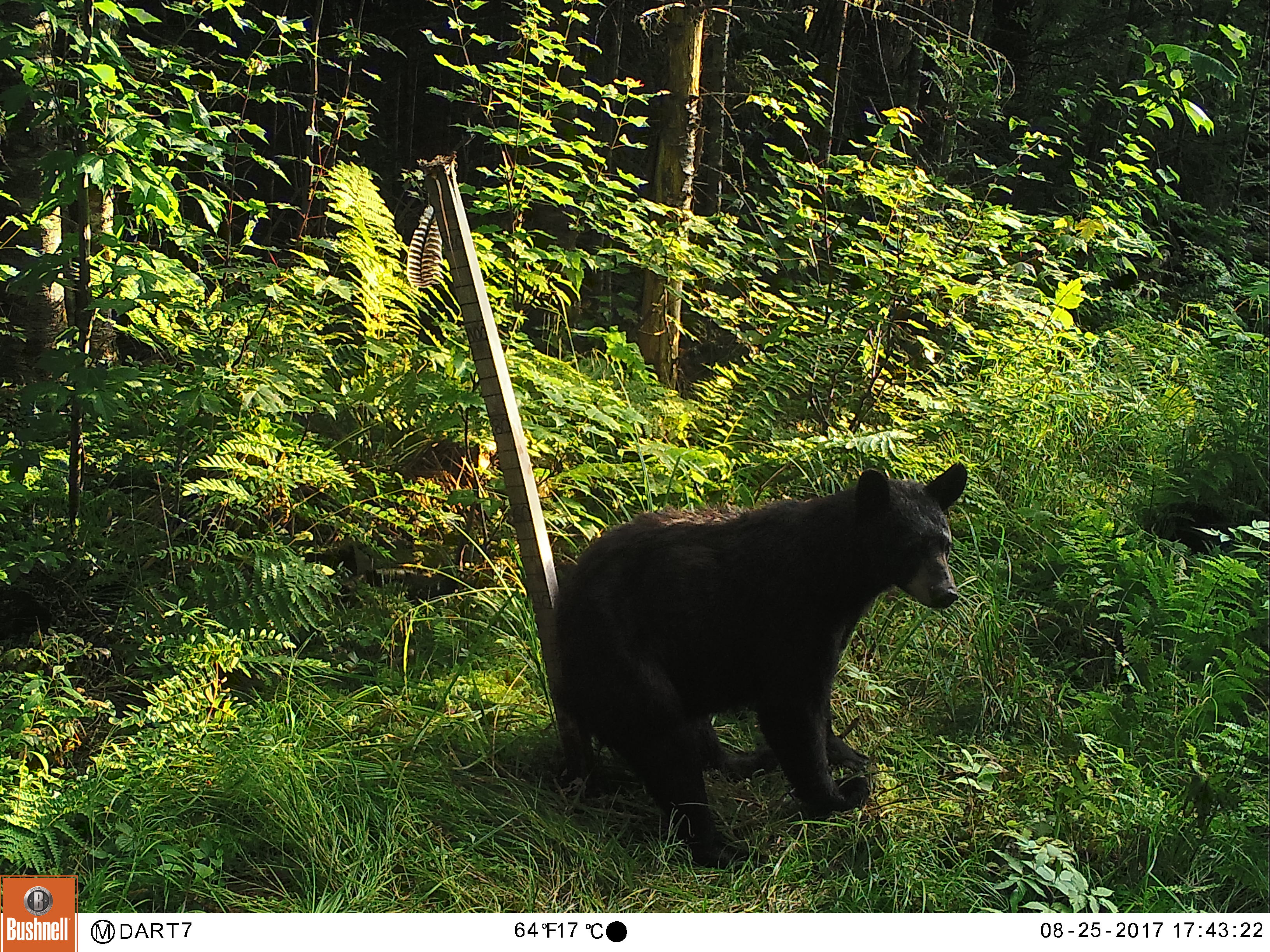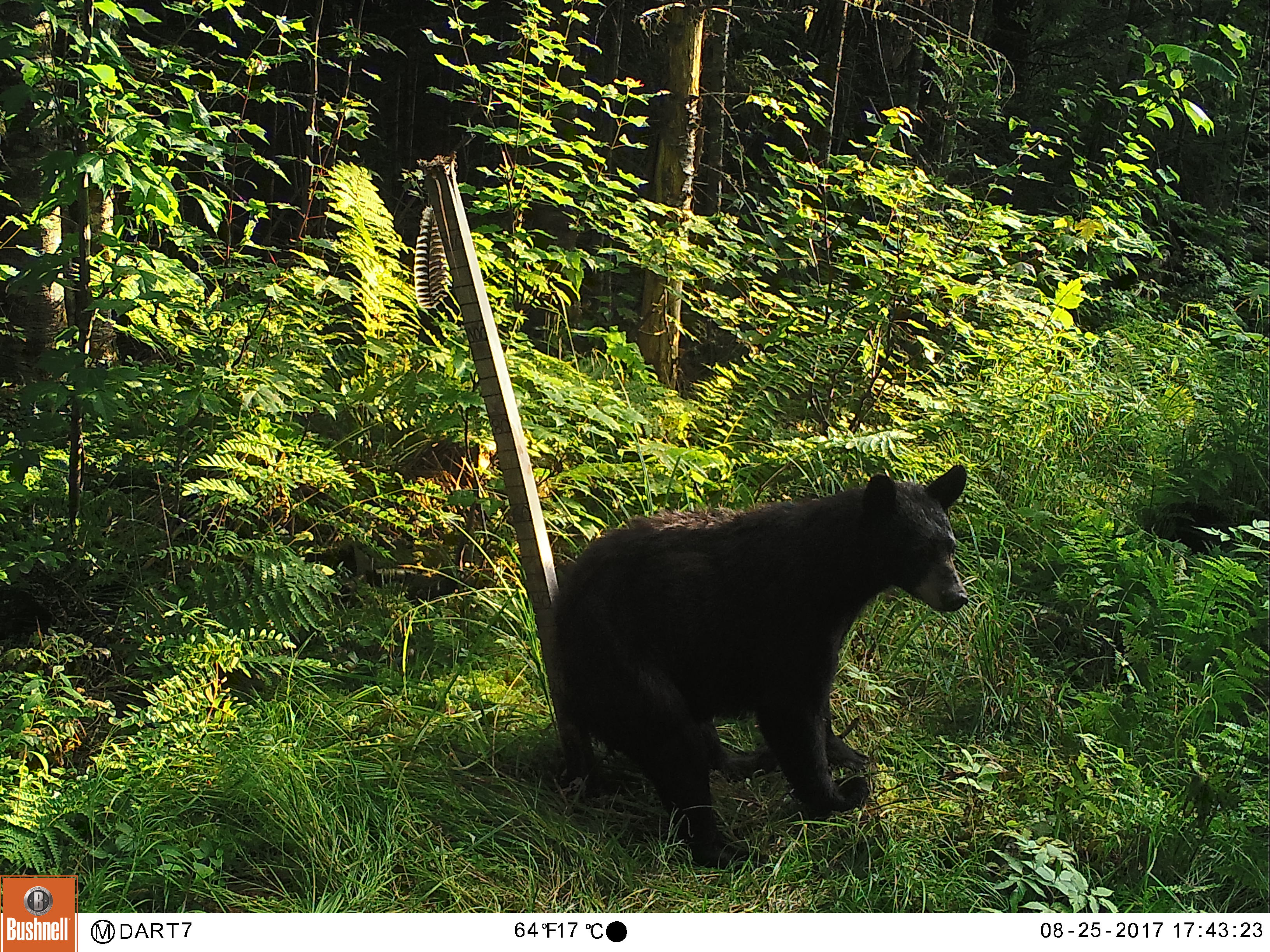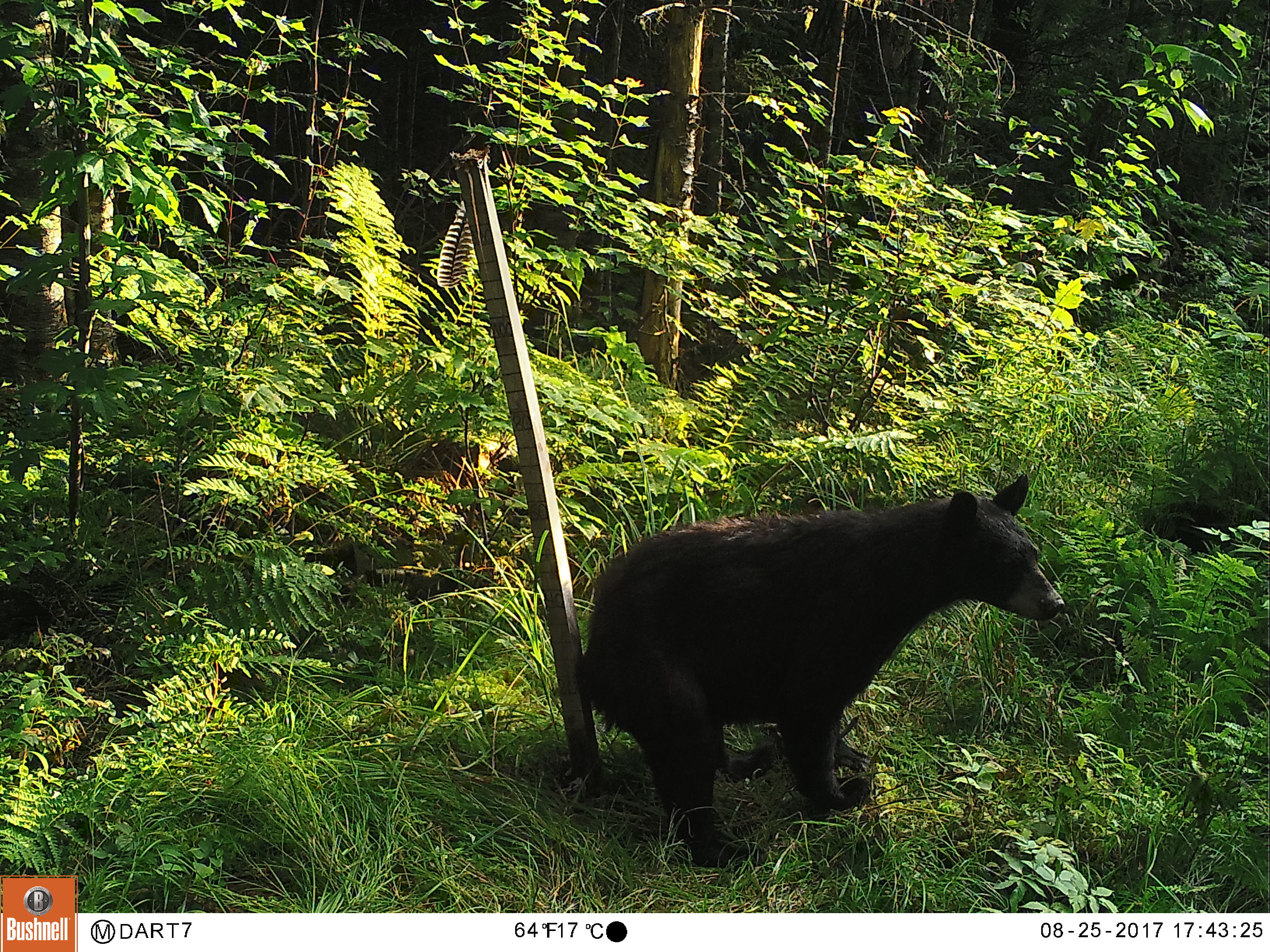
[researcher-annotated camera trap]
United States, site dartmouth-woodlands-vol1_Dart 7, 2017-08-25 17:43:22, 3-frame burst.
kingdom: Animalia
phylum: Chordata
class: Mammalia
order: Carnivora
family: Ursidae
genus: Ursus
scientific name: Ursus americanus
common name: black bear